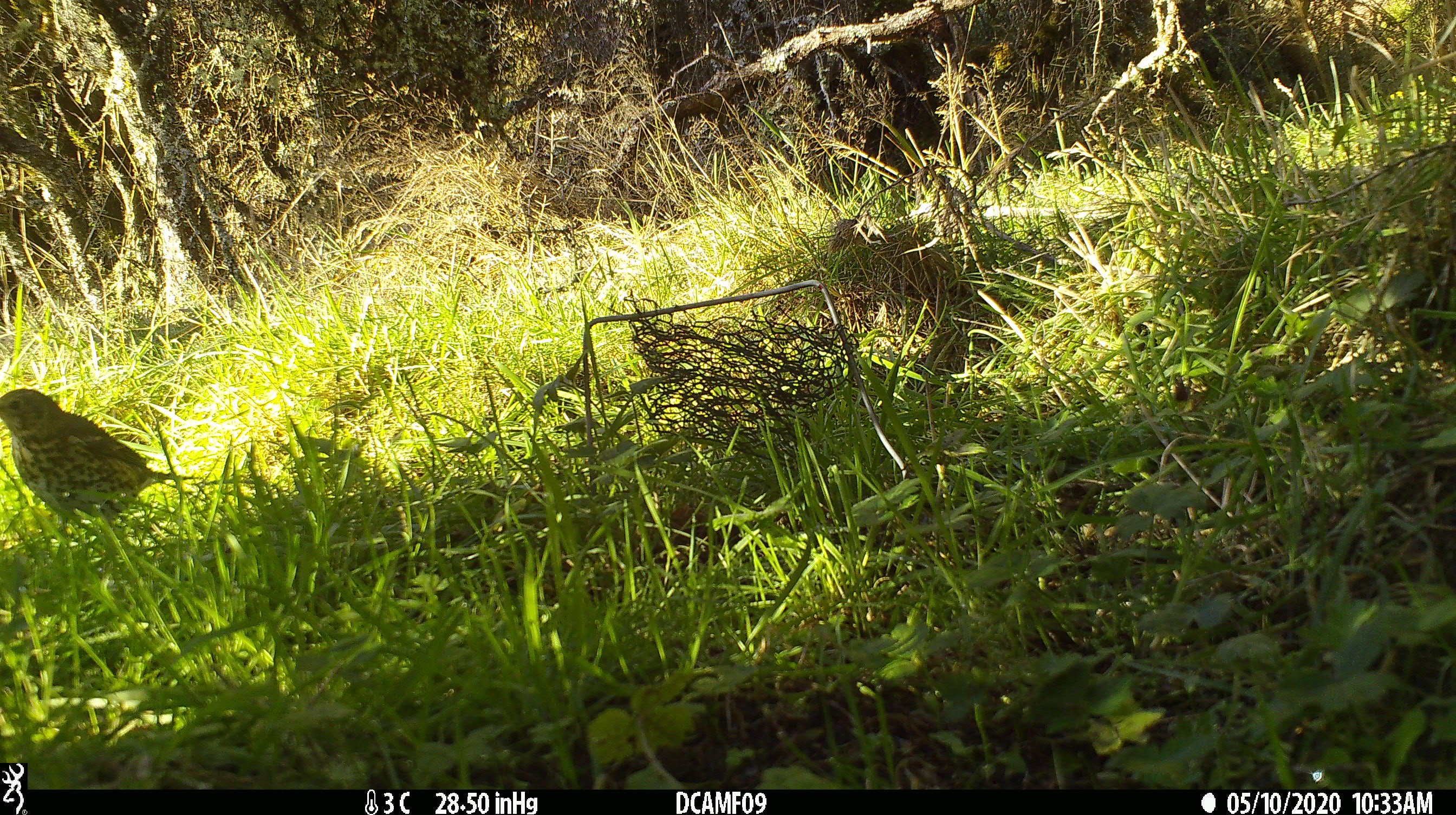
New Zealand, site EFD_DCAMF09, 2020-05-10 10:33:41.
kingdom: Animalia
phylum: Chordata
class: Aves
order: Passeriformes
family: Turdidae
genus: Turdus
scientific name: Turdus philomelos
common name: song thrush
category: thrush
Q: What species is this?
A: Thrush (song thrush) (Turdus philomelos).